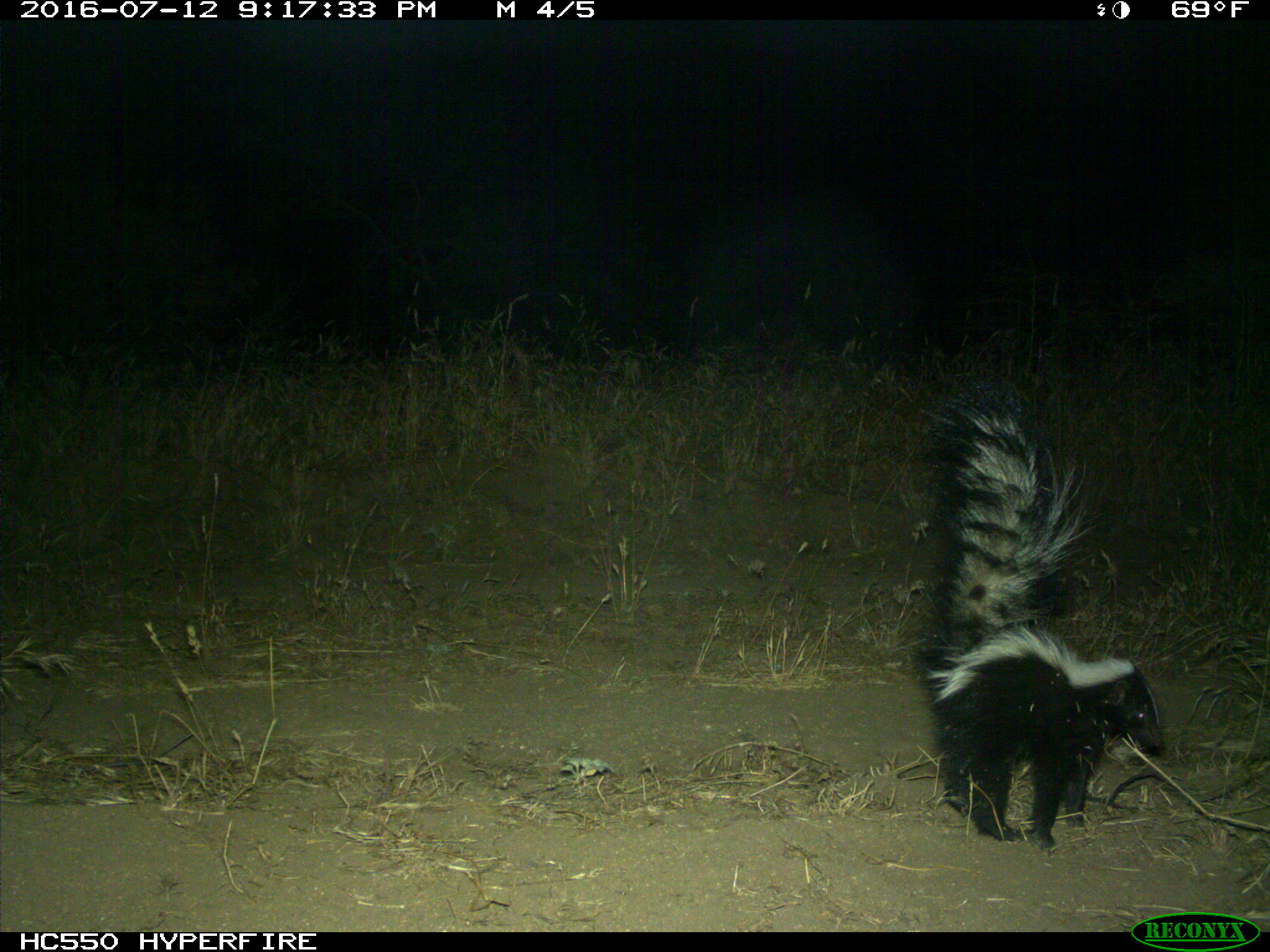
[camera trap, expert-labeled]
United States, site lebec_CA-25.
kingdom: Animalia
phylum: Chordata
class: Mammalia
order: Carnivora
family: Mephitidae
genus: Mephitis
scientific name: Mephitis mephitis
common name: striped skunk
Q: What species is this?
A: Mephitis mephitis (striped skunk).